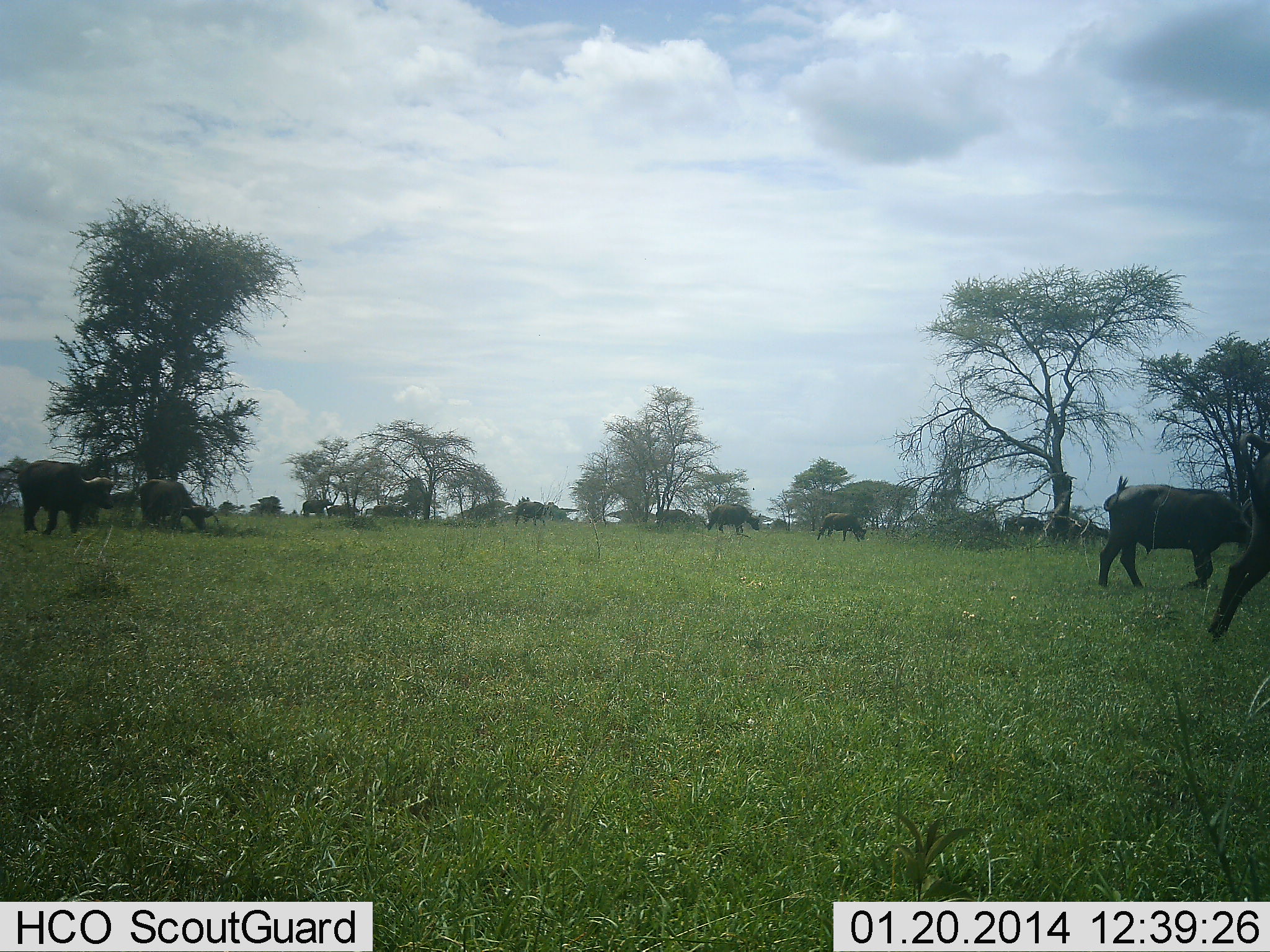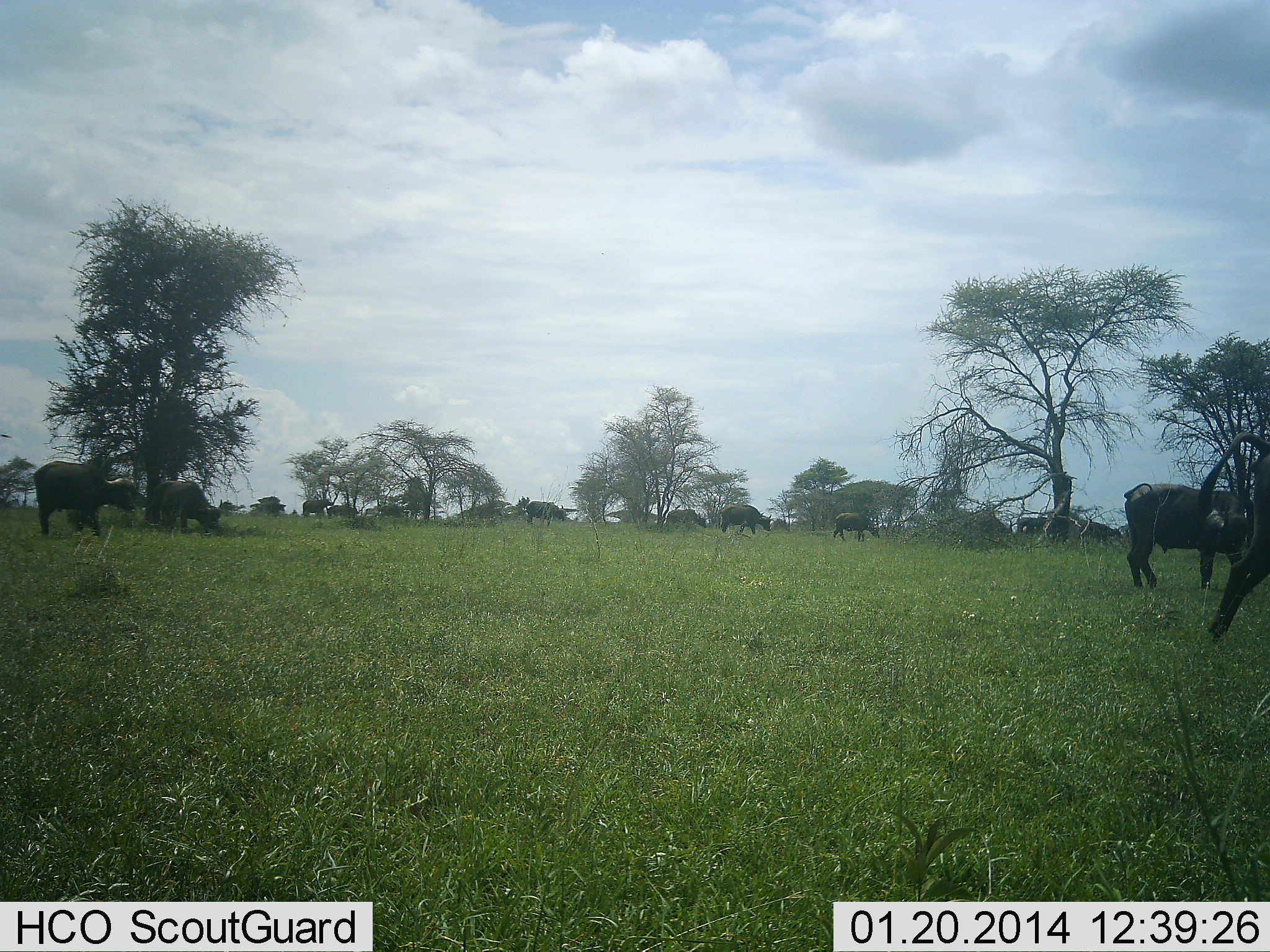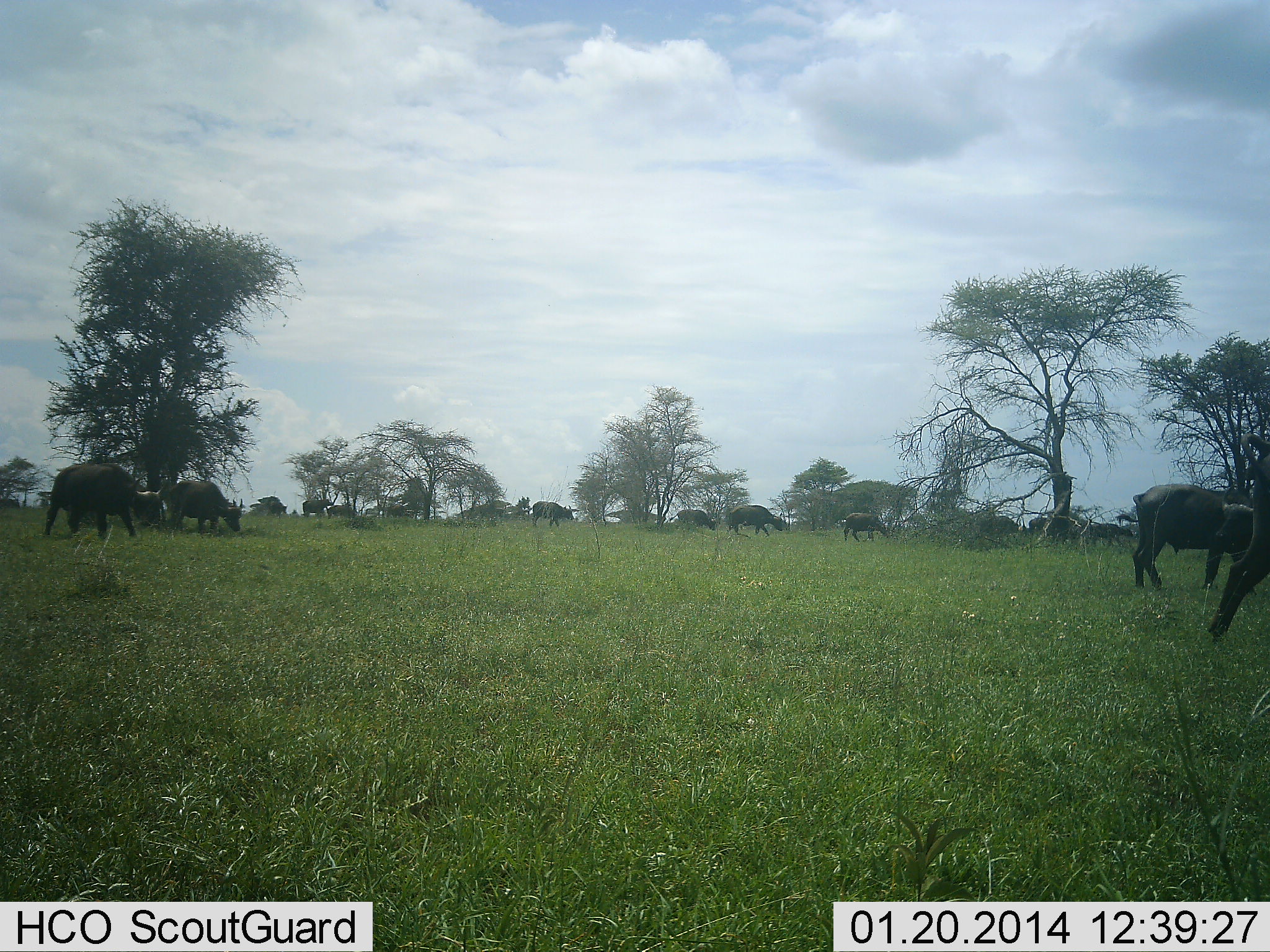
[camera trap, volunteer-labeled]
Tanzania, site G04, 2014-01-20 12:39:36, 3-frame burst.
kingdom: Animalia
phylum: Chordata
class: Mammalia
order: Artiodactyla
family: Bovidae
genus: Syncerus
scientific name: Syncerus caffer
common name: cape buffalo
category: buffalo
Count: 11-50.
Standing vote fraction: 10%.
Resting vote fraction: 0%.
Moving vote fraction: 80%.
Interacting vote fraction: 0%.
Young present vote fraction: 10%.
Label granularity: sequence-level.